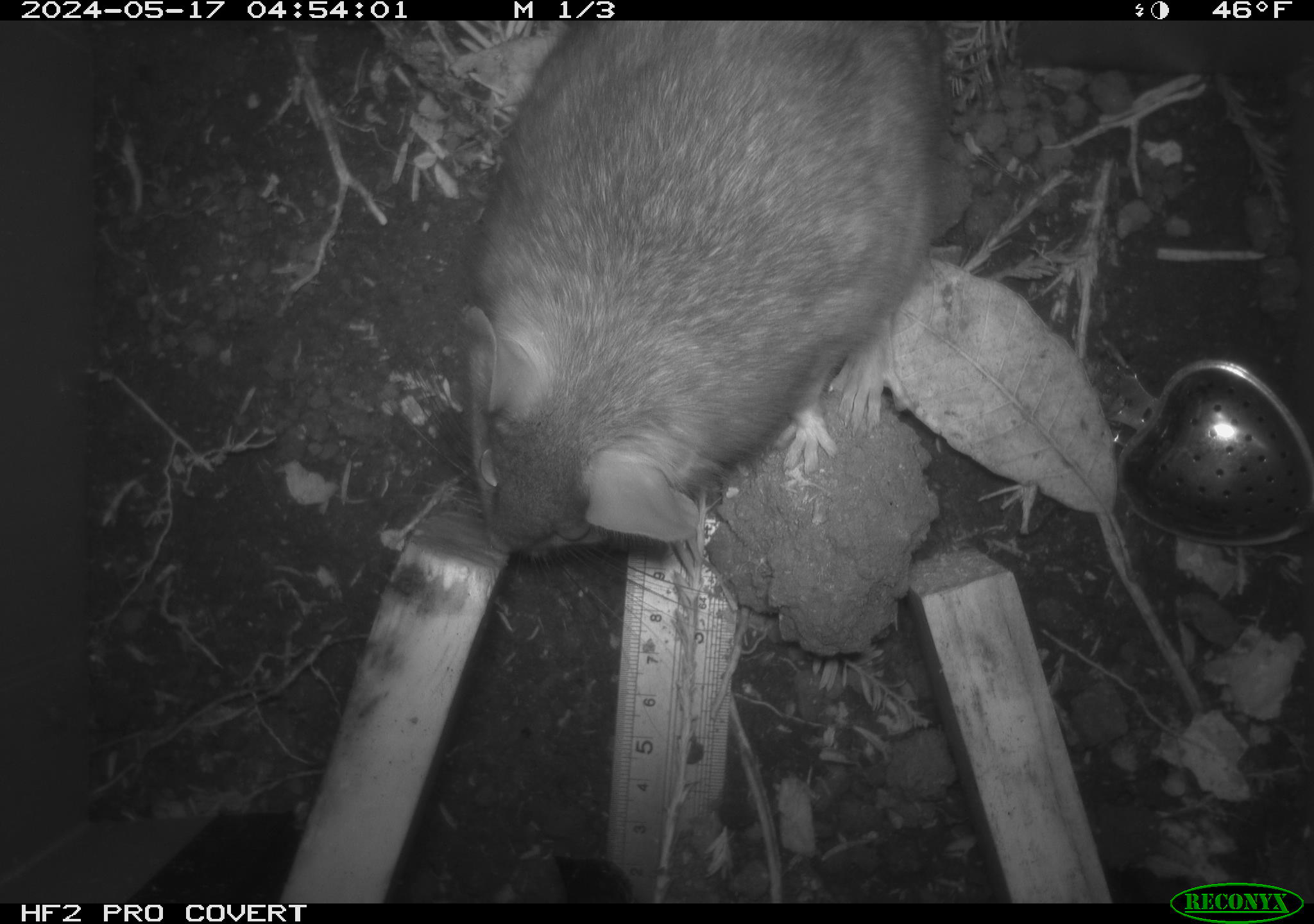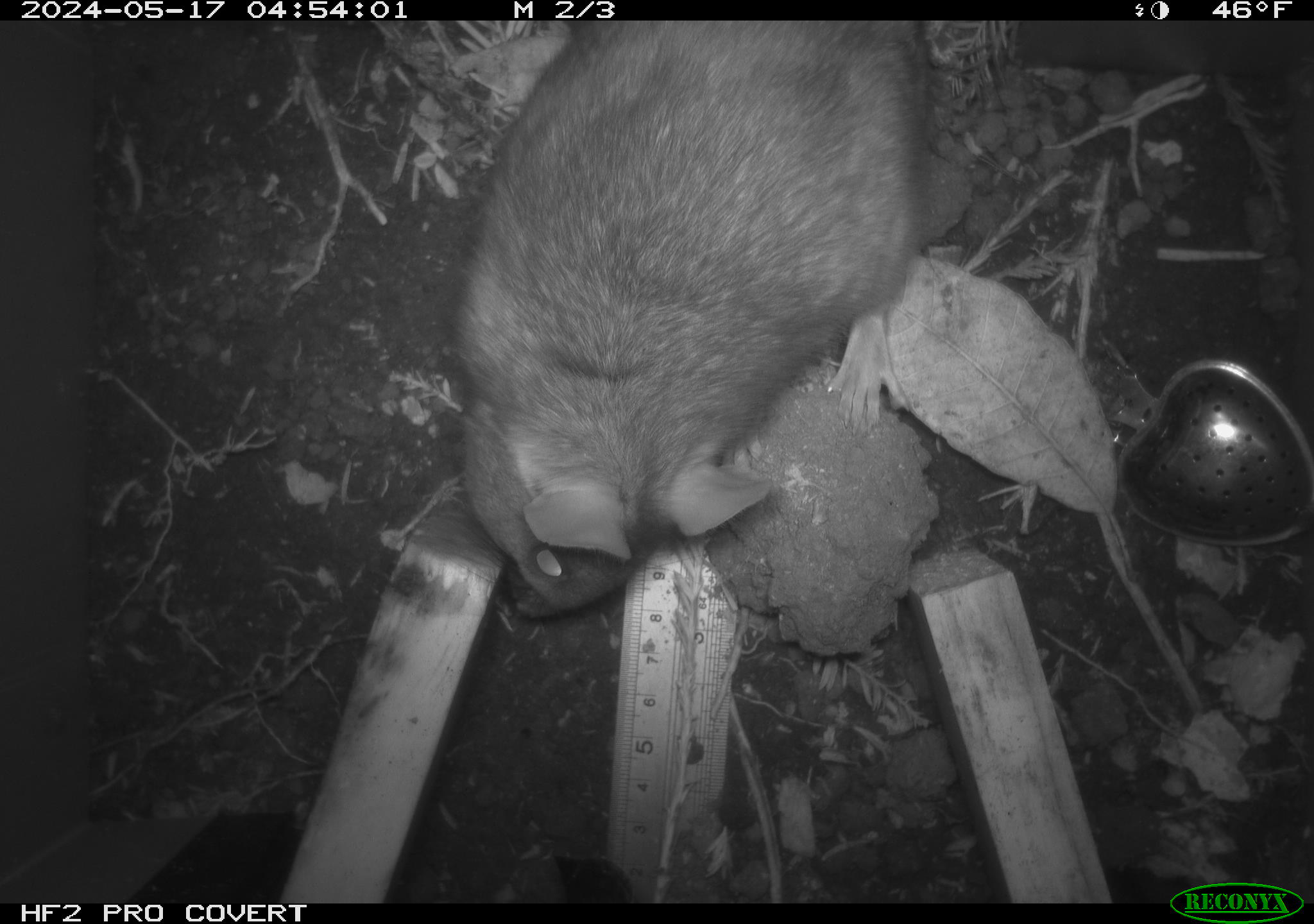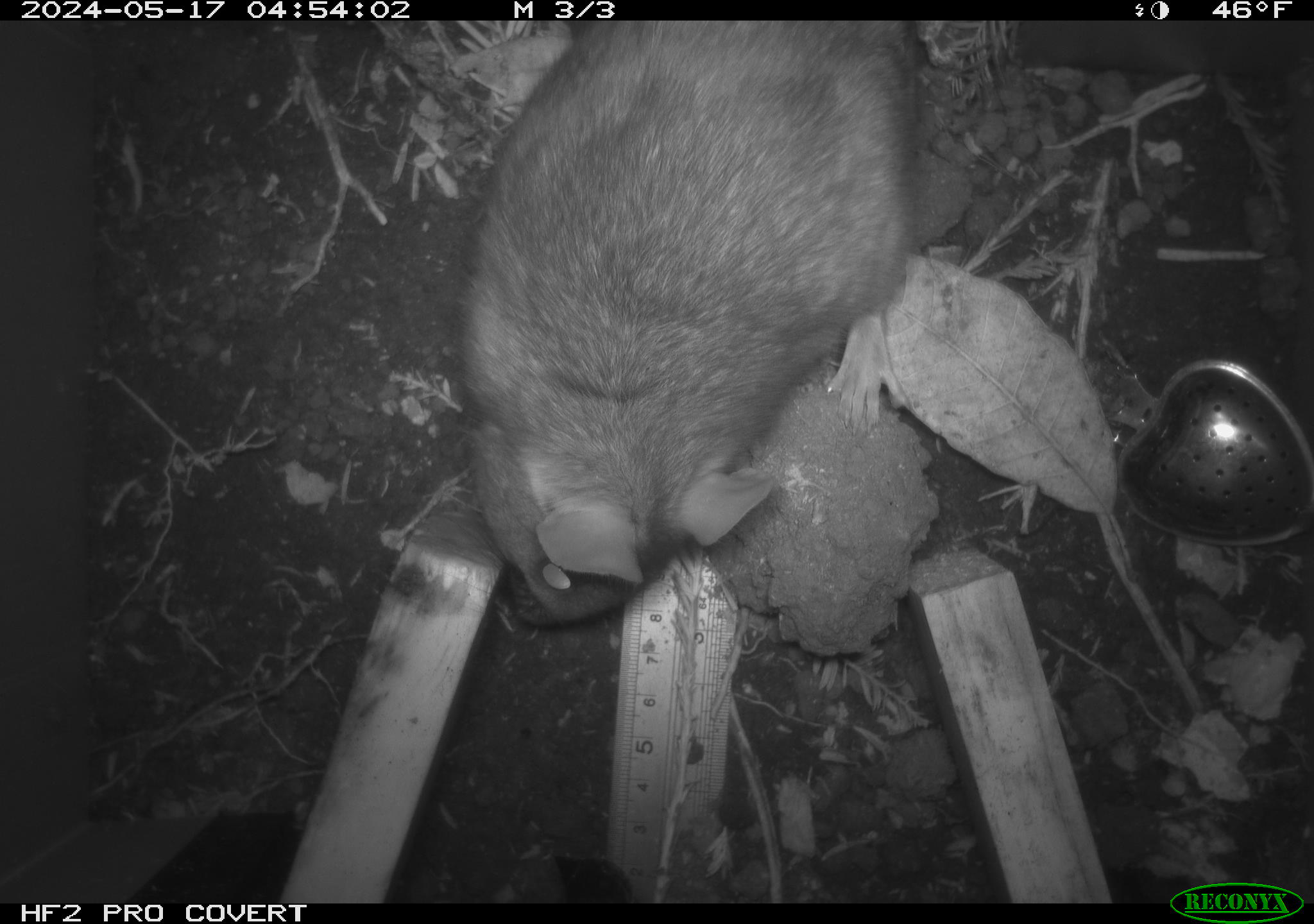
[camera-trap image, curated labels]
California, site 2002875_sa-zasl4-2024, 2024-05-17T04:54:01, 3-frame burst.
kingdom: Animalia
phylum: Chordata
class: Mammalia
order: Rodentia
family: Cricetidae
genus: Neotoma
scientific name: Neotoma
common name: pack rat or woodrat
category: neotoma species